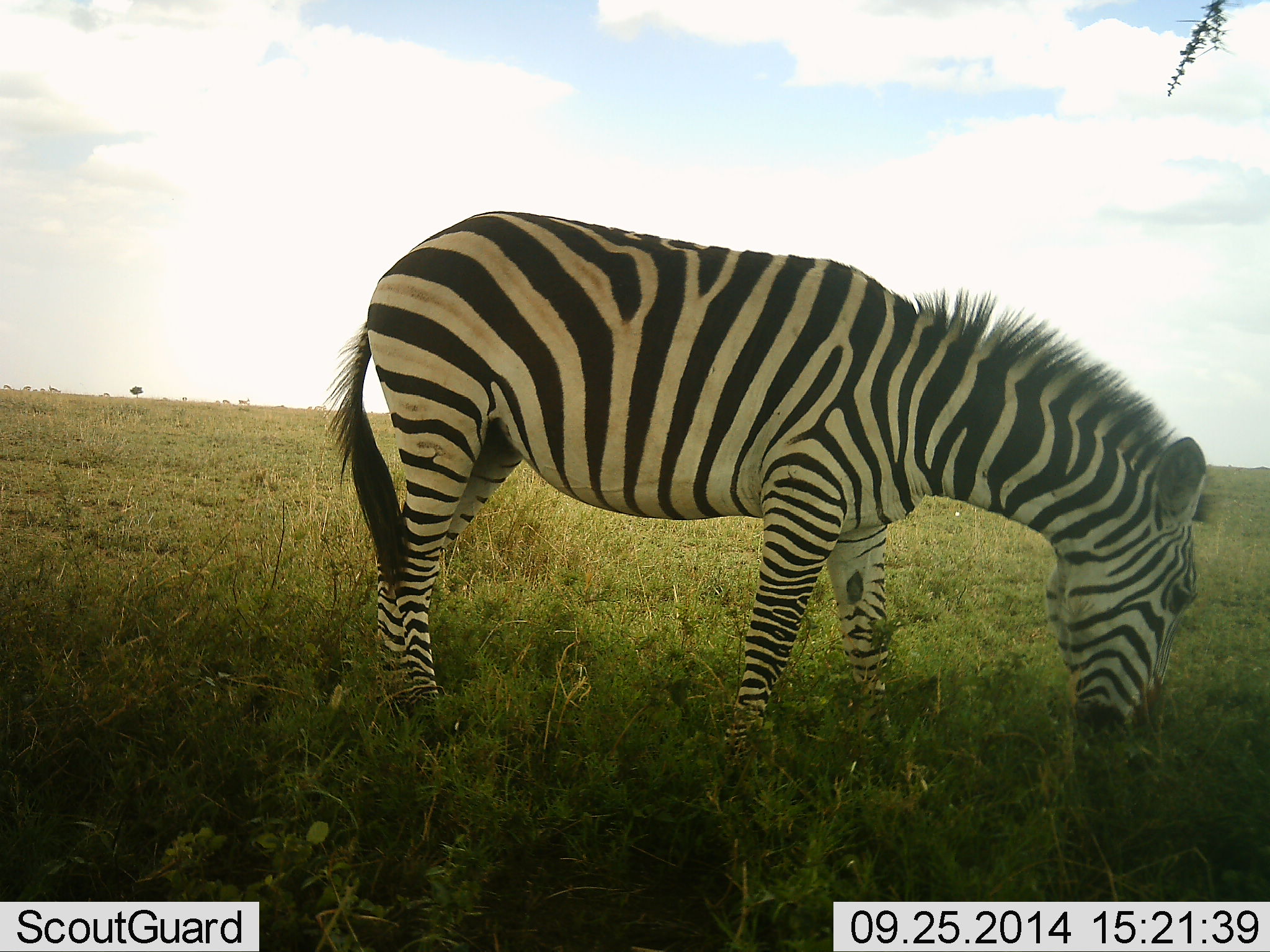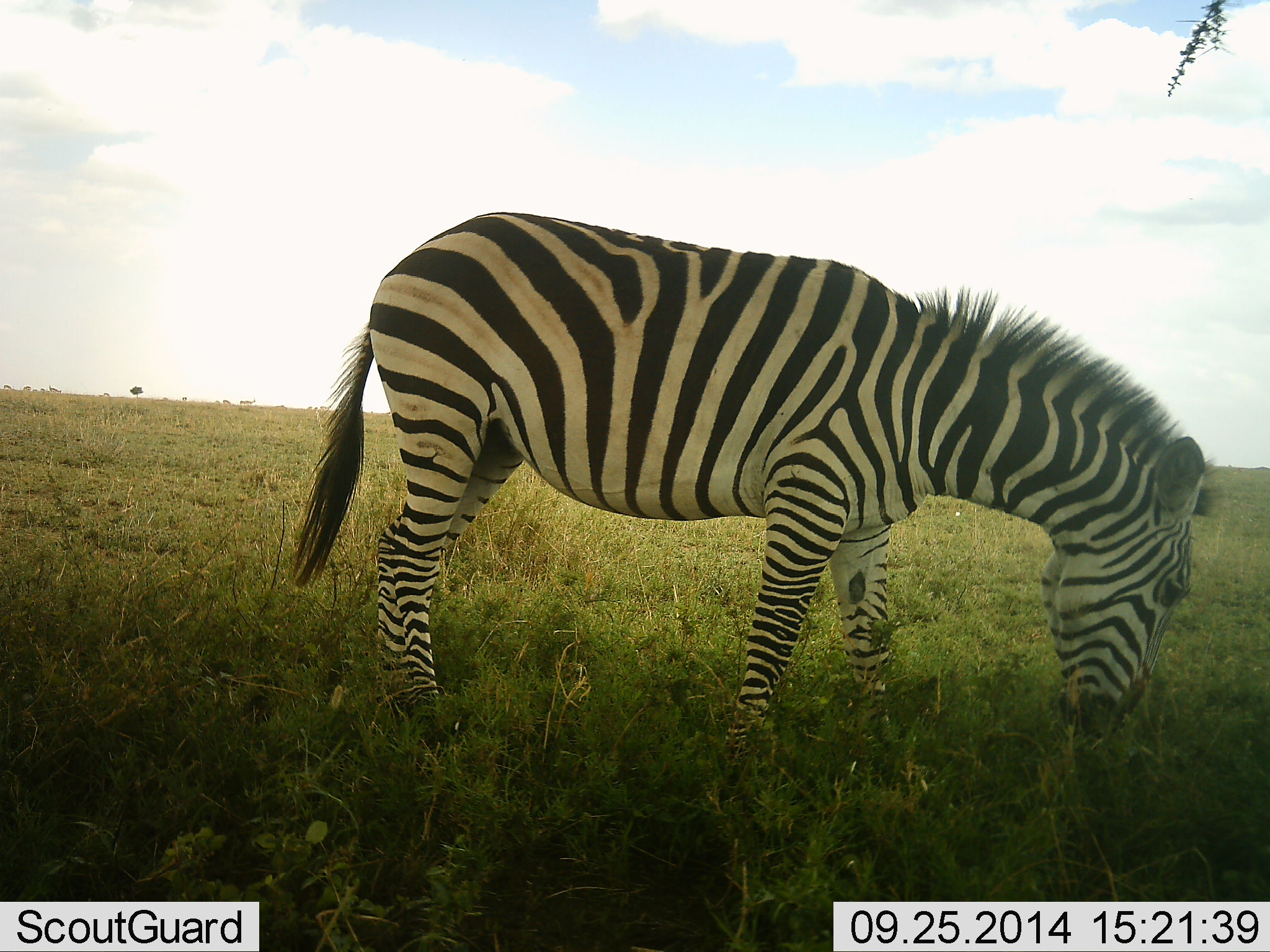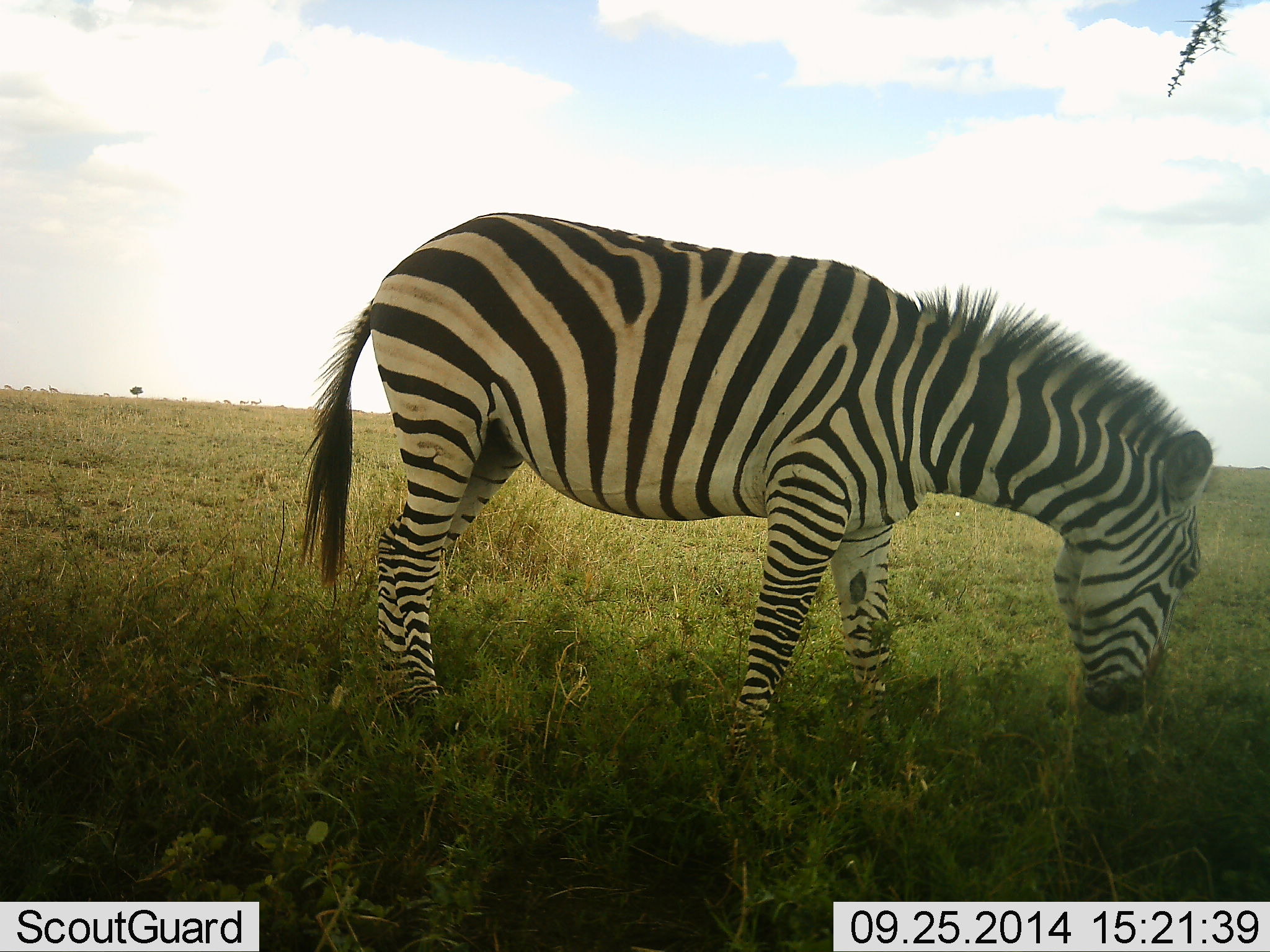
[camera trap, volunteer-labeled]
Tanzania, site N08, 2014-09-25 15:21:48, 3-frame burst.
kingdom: Animalia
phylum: Chordata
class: Mammalia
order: Perissodactyla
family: Equidae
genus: Equus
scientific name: Equus quagga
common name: plains zebra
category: zebra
Zebra (plains zebra) (Equus quagga), count 1. Behavior (volunteer vote fractions): standing 9%, resting 0%, moving 9%, interacting 0%. Young present (vote fraction): 0%. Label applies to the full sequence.